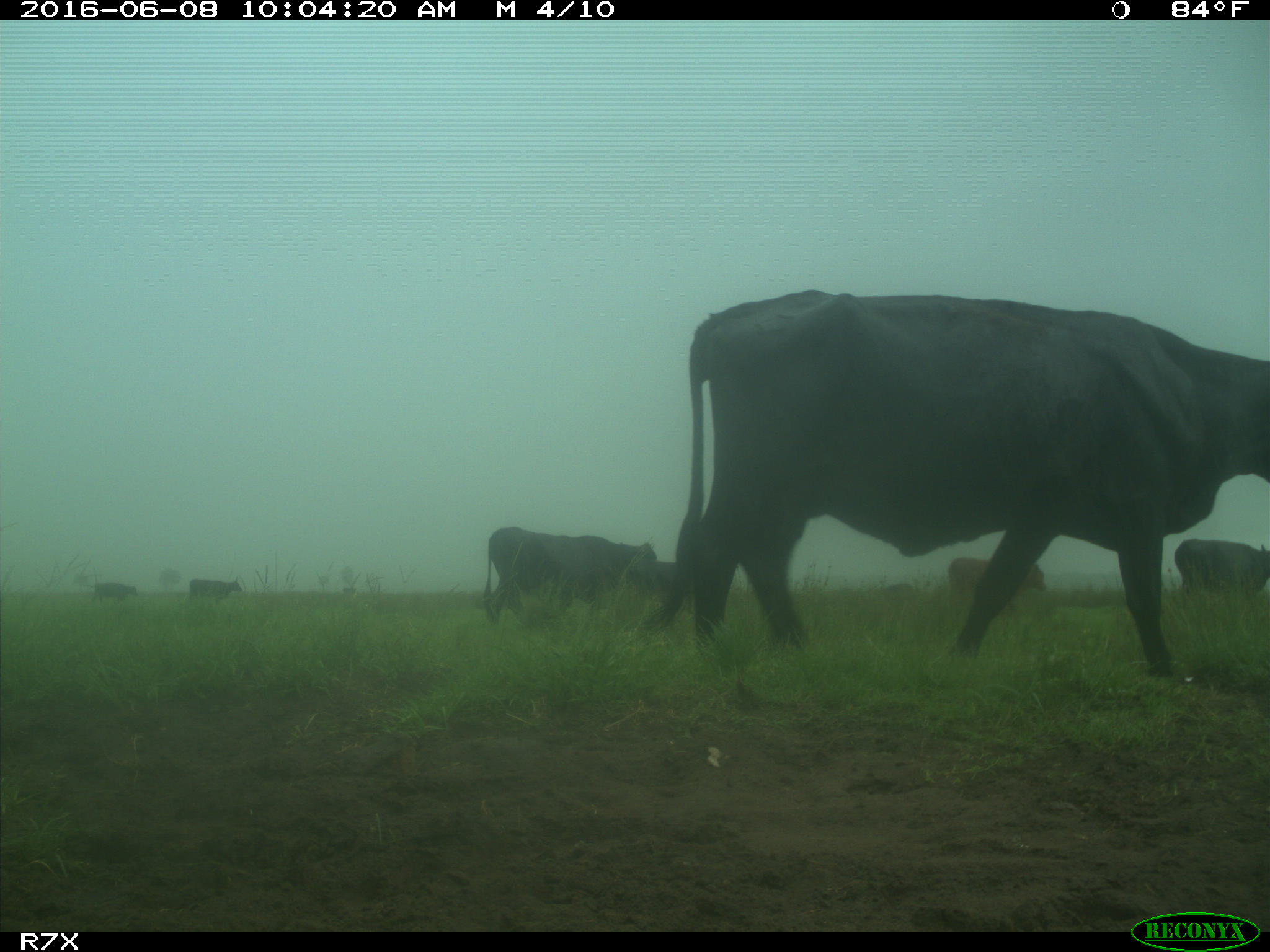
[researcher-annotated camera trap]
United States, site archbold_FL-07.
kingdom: Animalia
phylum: Chordata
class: Mammalia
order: Artiodactyla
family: Bovidae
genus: Bos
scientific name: Bos taurus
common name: domestic cow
Bos taurus (domestic cow).